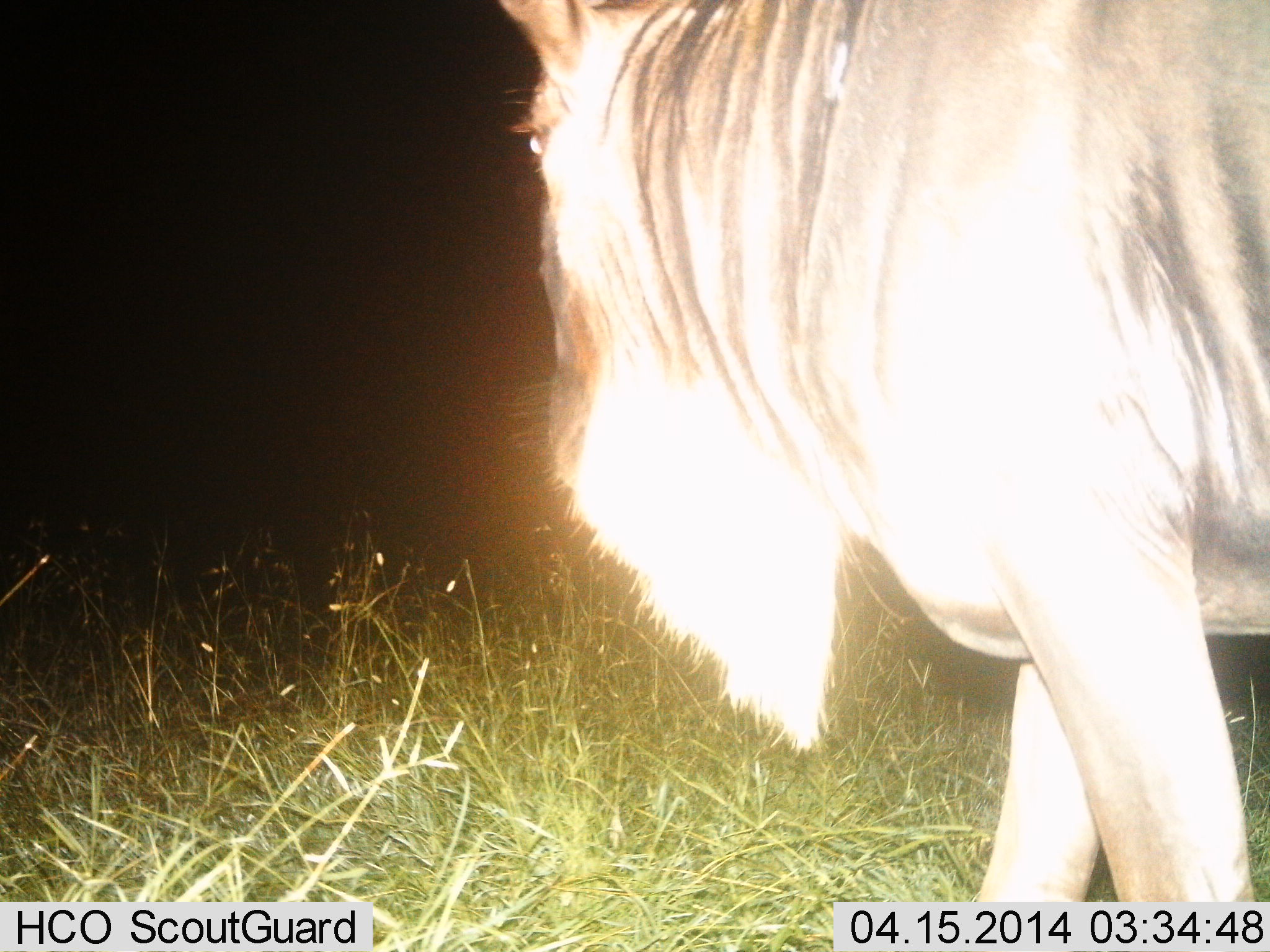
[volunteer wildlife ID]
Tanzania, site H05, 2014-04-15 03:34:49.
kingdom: Animalia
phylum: Chordata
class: Mammalia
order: Artiodactyla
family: Bovidae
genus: Connochaetes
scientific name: Connochaetes taurinus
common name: blue wildebeest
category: wildebeest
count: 1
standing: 20%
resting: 0%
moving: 90%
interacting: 0%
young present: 0%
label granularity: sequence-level